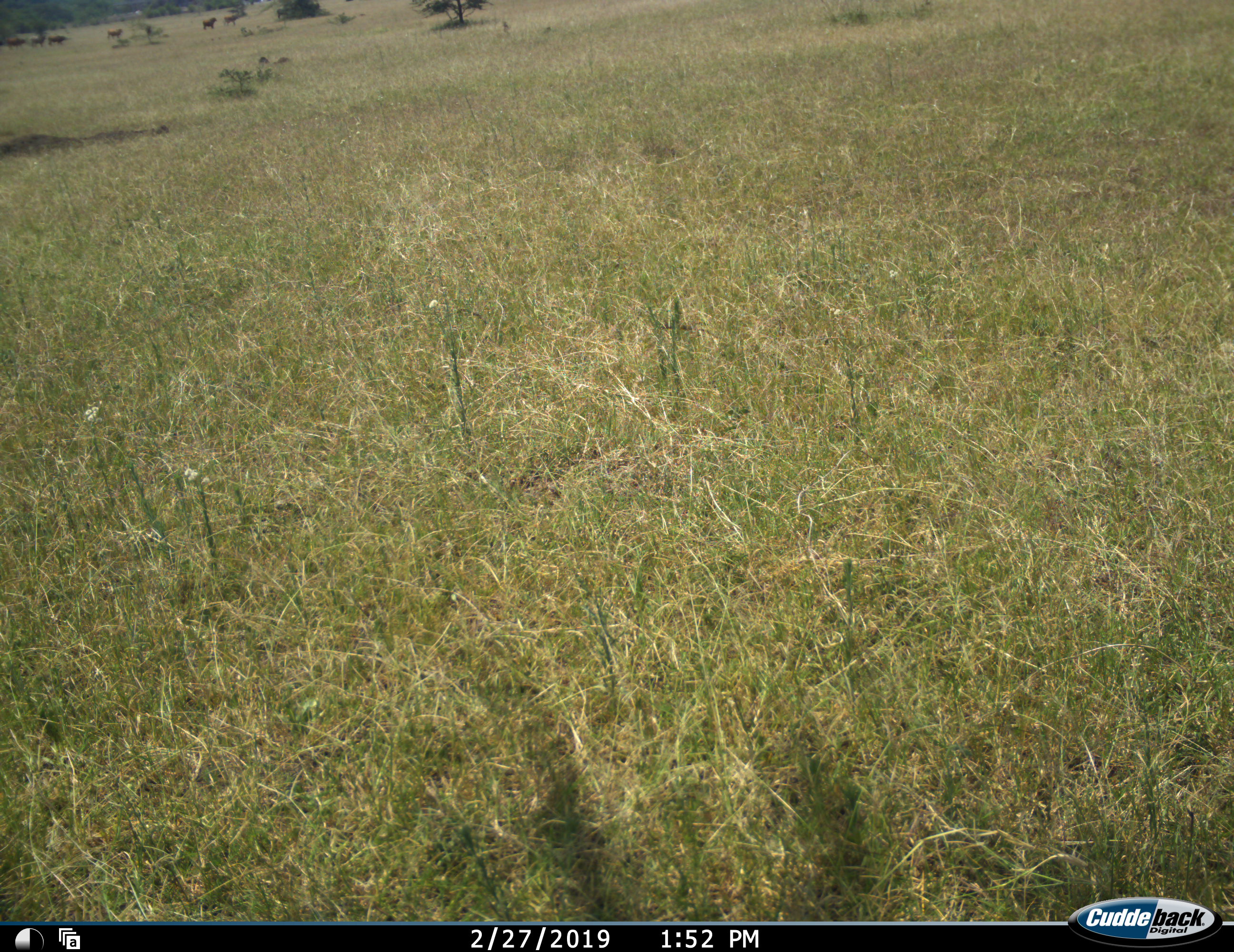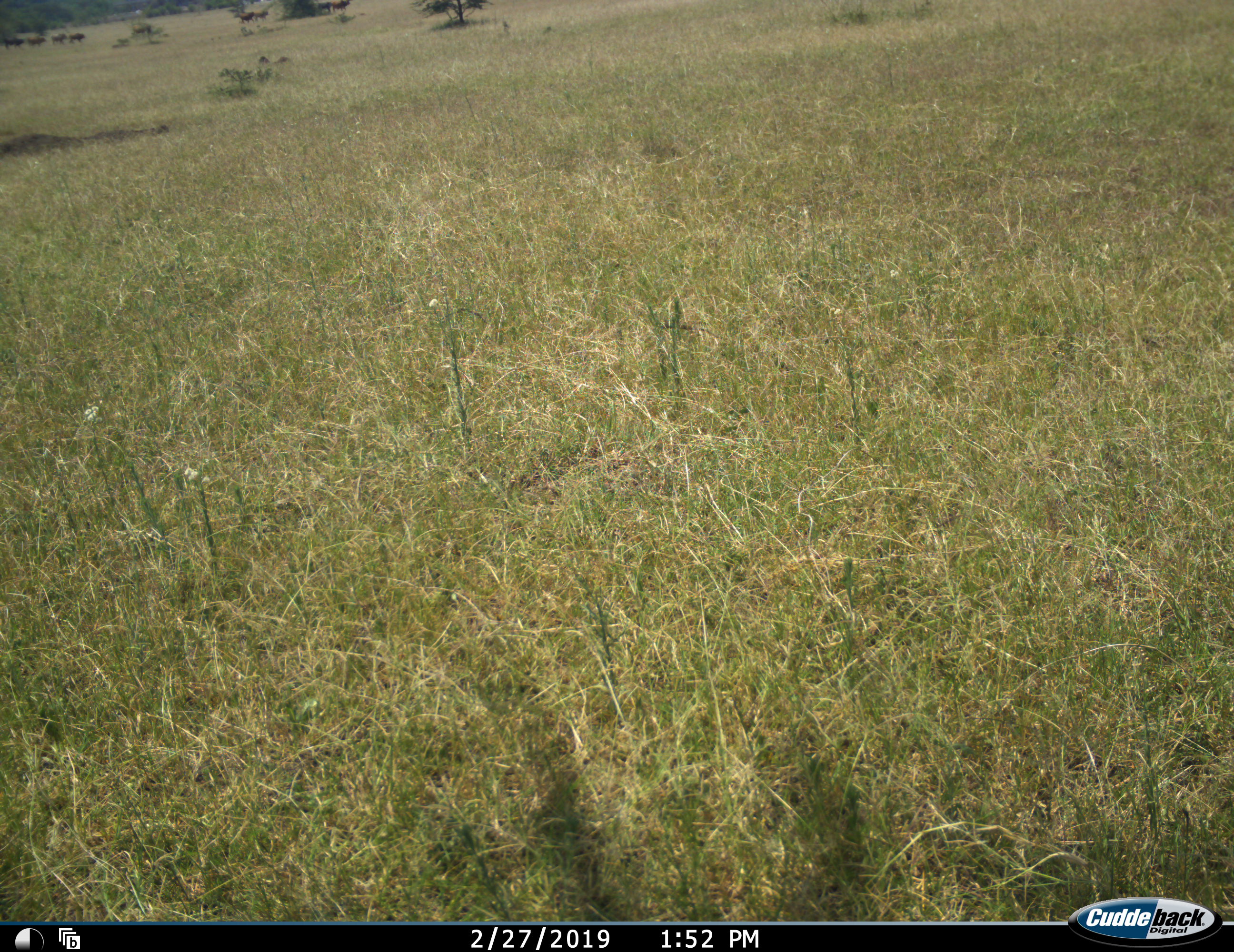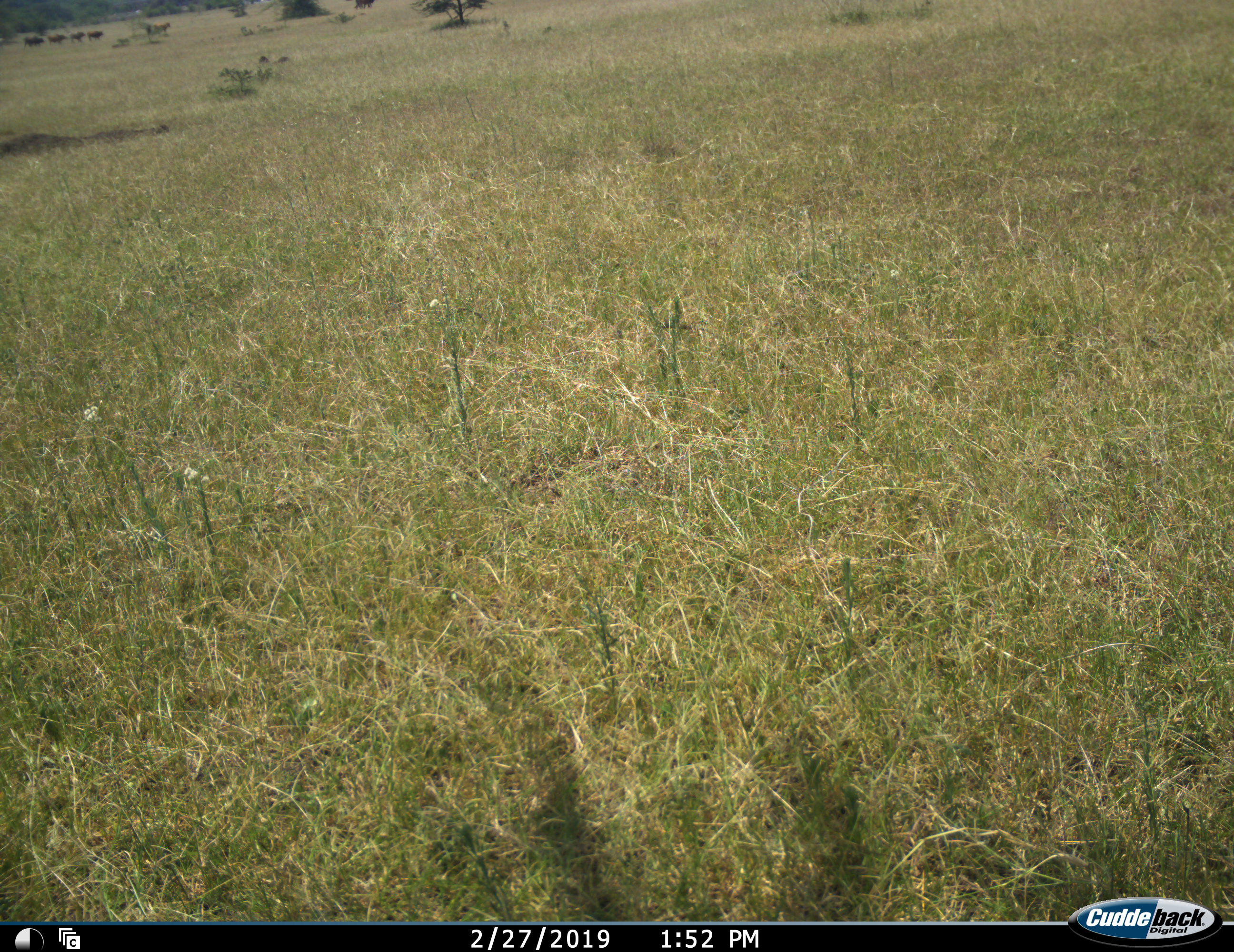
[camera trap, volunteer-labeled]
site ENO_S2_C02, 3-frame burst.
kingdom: Animalia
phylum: Chordata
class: Mammalia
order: Artiodactyla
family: Bovidae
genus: Syncerus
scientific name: Syncerus caffer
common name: african buffalo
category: buffalo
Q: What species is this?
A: Buffalo (african buffalo) (Syncerus caffer).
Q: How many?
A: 11-50.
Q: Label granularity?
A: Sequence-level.